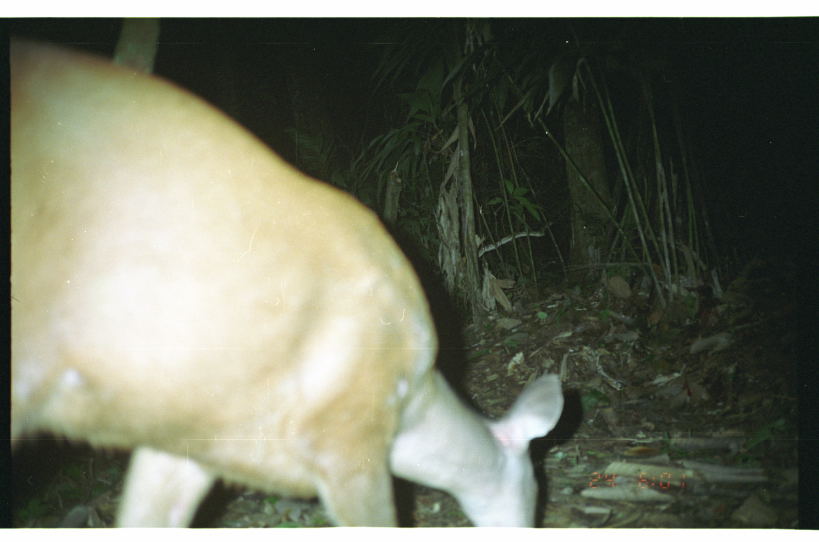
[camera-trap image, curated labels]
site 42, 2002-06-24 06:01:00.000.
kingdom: Animalia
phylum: Chordata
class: Mammalia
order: Artiodactyla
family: Cervidae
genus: Mazama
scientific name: Mazama americana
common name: red brocket